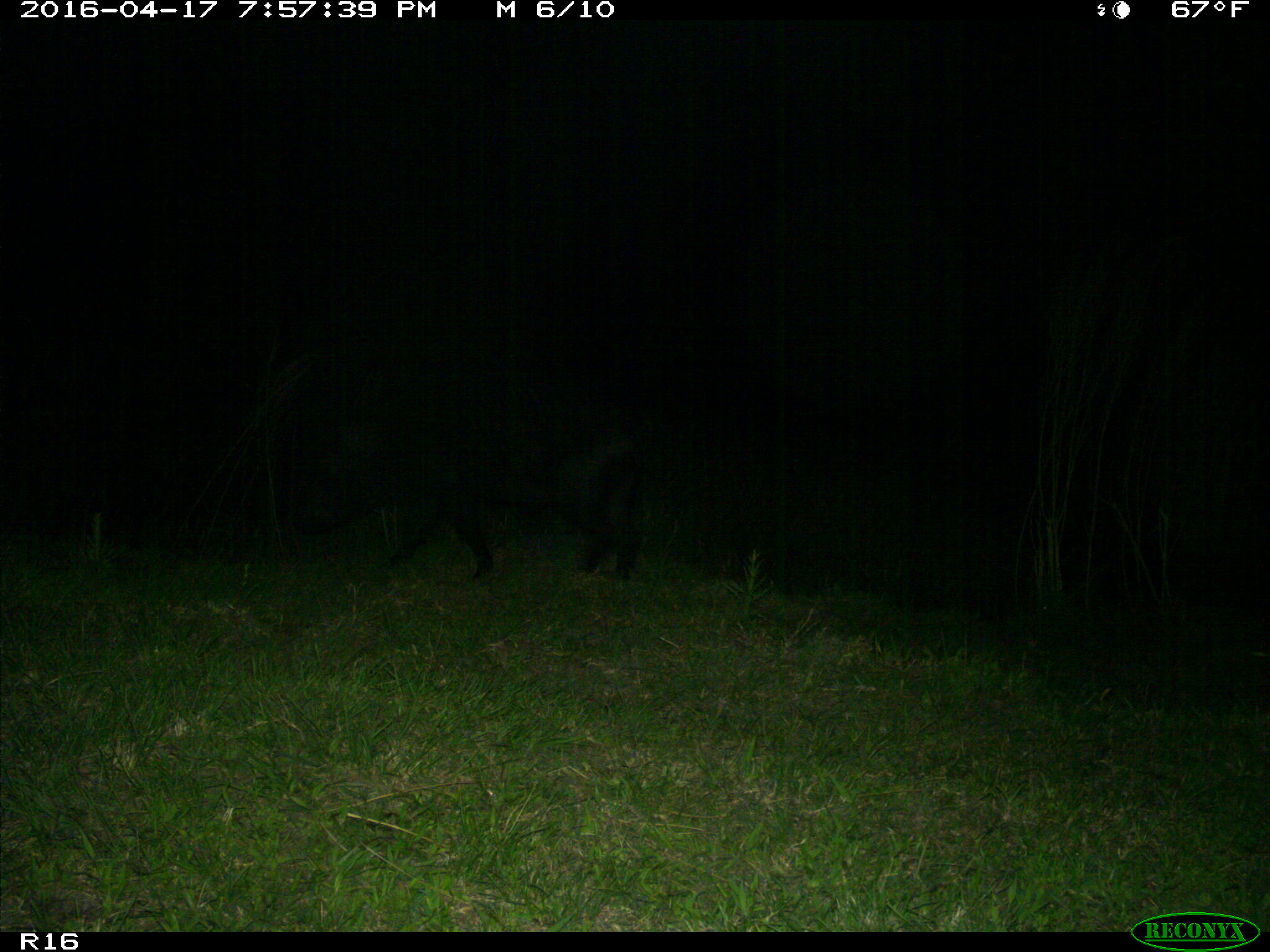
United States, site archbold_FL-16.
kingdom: Animalia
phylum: Chordata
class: Mammalia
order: Artiodactyla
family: Suidae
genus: Sus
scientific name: Sus scrofa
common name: wild boar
Sus scrofa (wild boar).